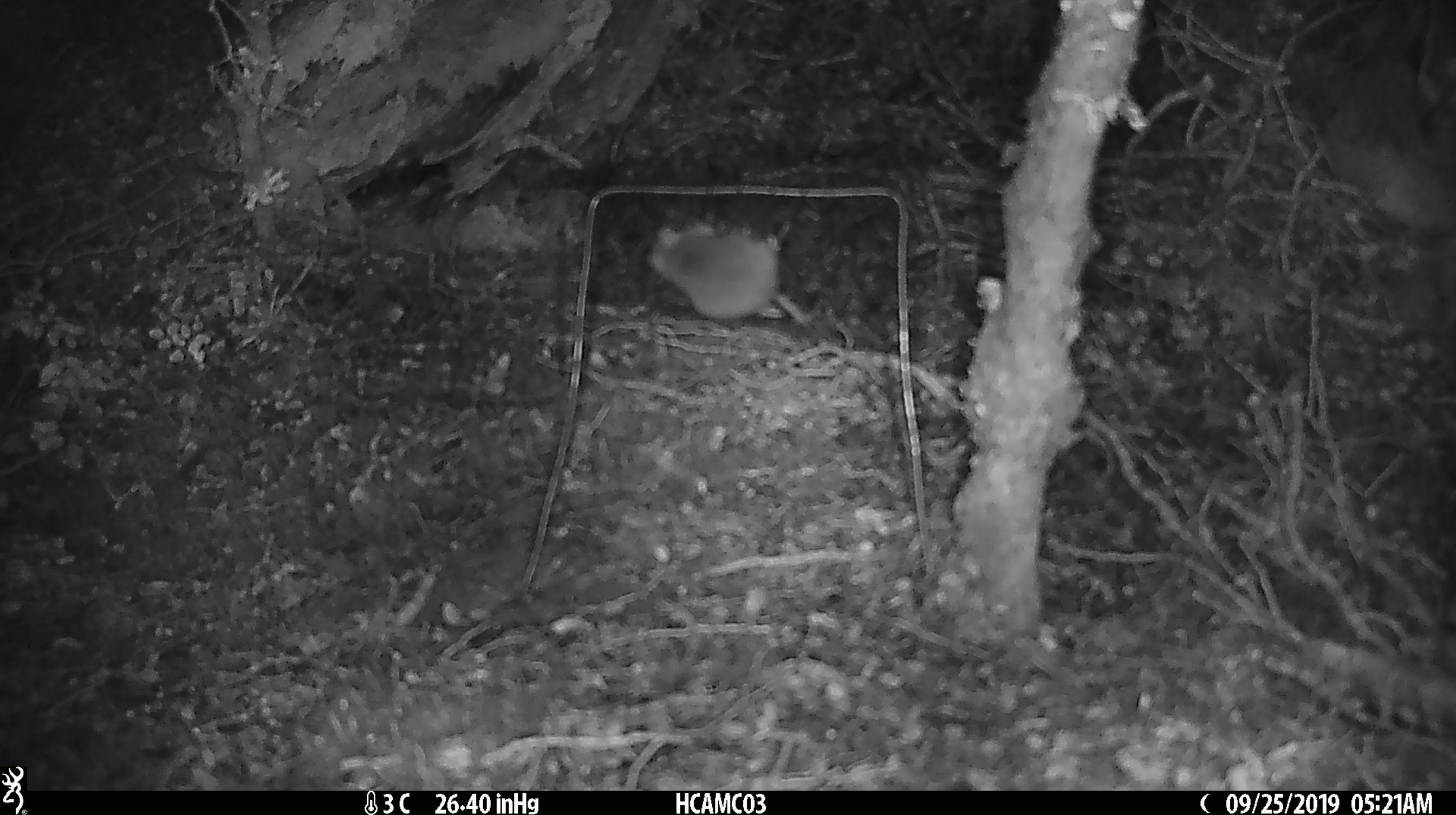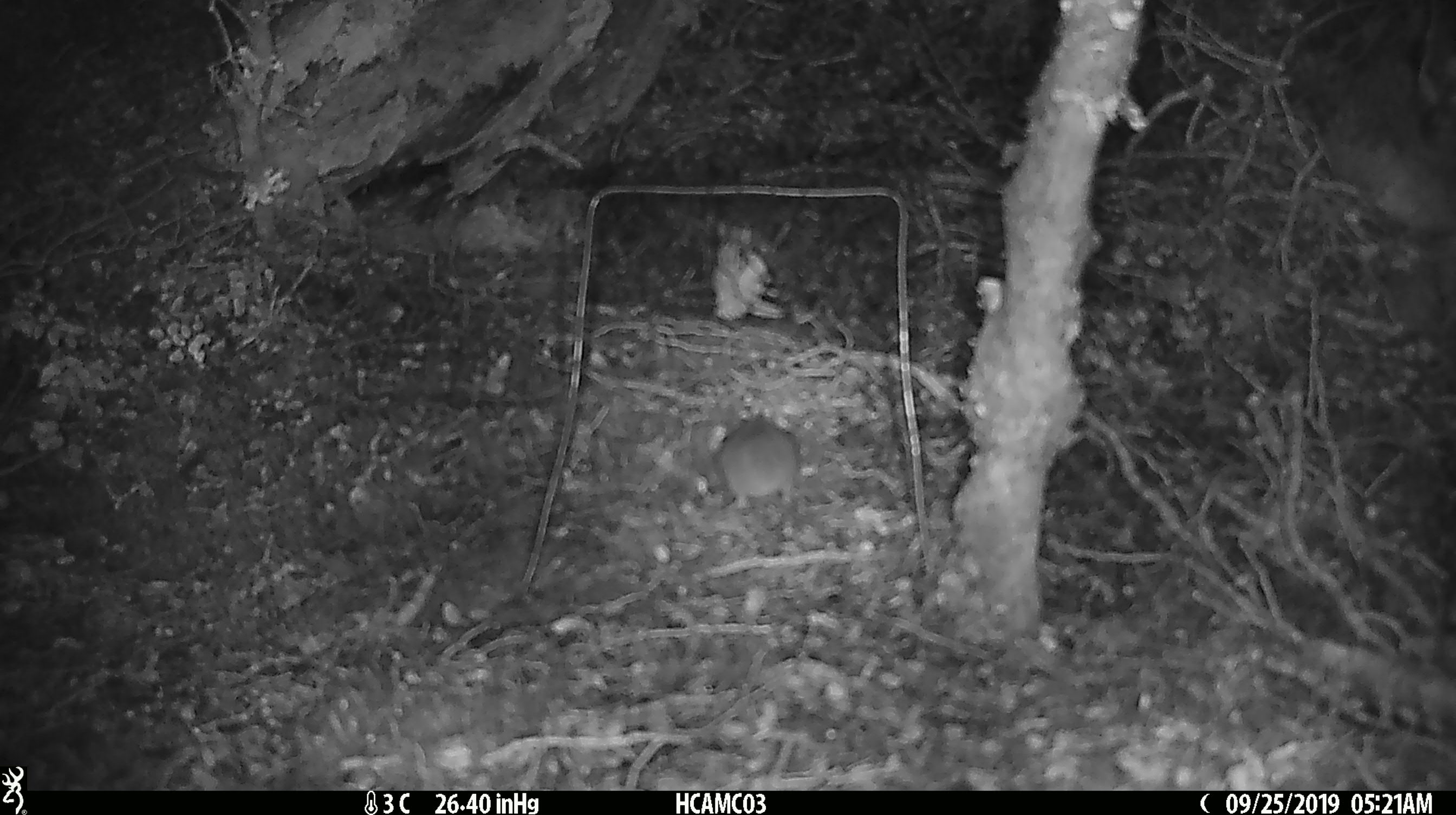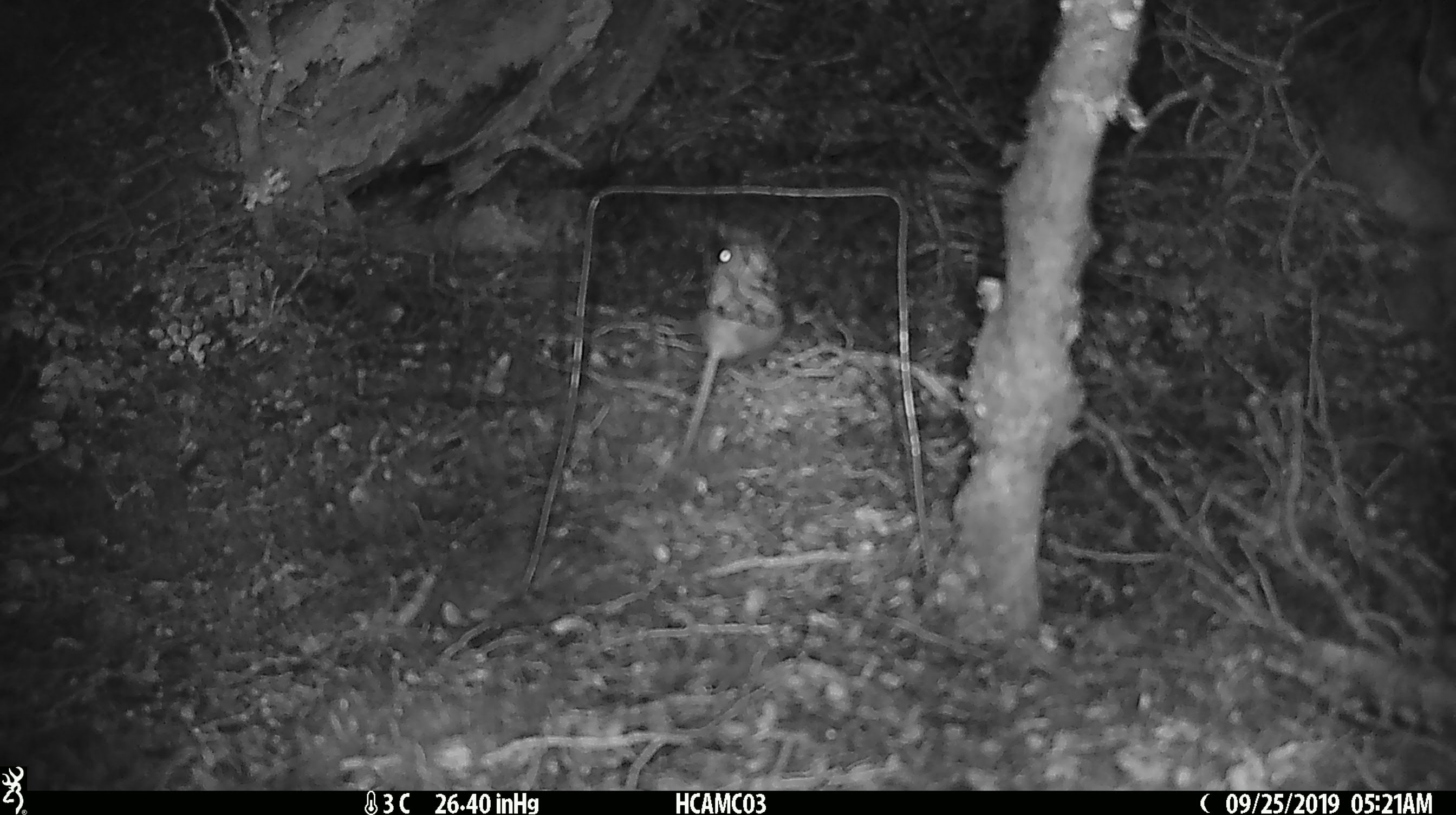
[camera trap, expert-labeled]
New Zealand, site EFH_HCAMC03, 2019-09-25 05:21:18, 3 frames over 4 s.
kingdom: Animalia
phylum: Chordata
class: Mammalia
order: Rodentia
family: Muridae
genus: Mus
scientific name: Mus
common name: mouse